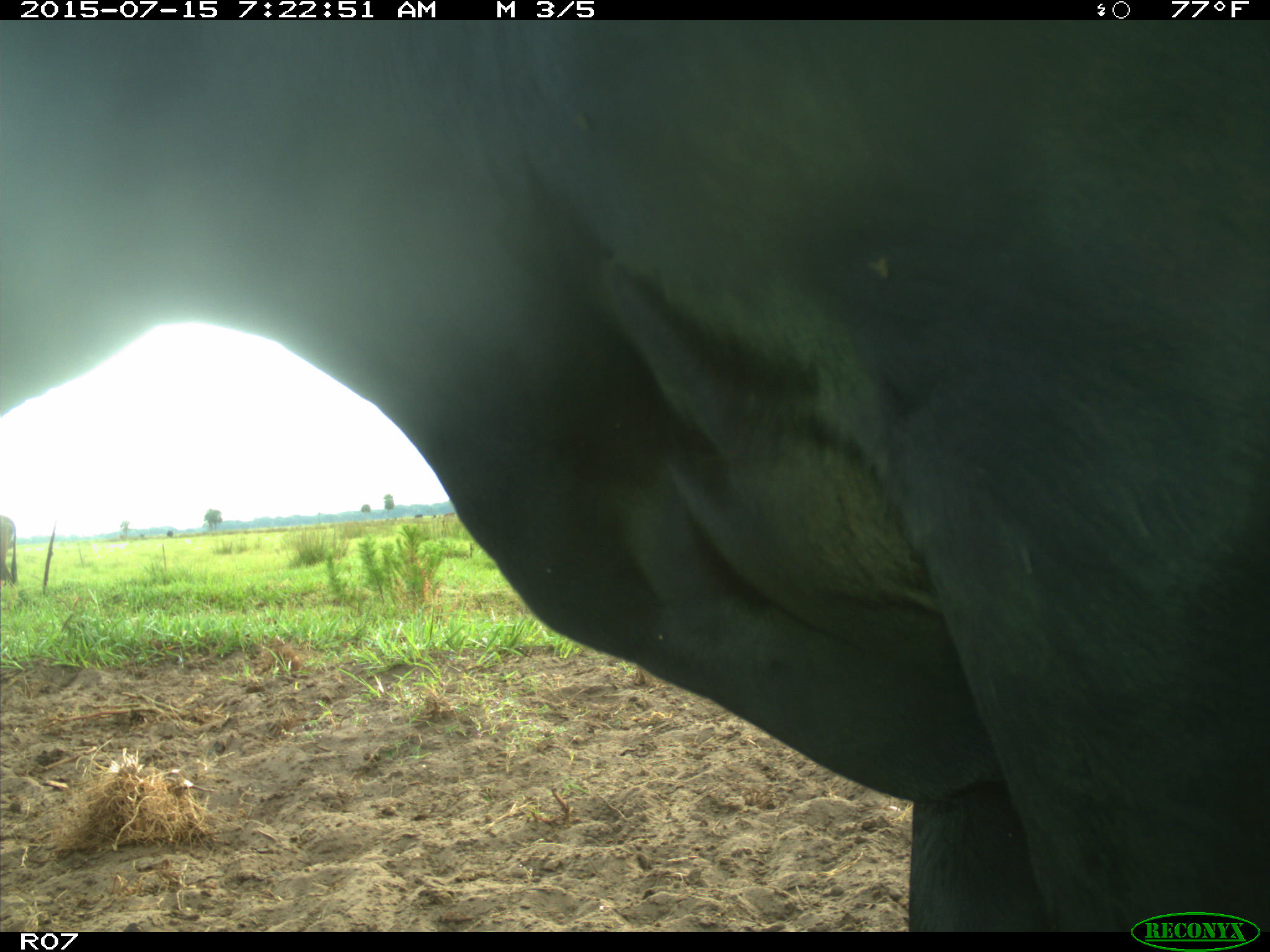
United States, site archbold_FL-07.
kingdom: Animalia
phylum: Chordata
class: Mammalia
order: Artiodactyla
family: Bovidae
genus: Bos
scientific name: Bos taurus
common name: domestic cow